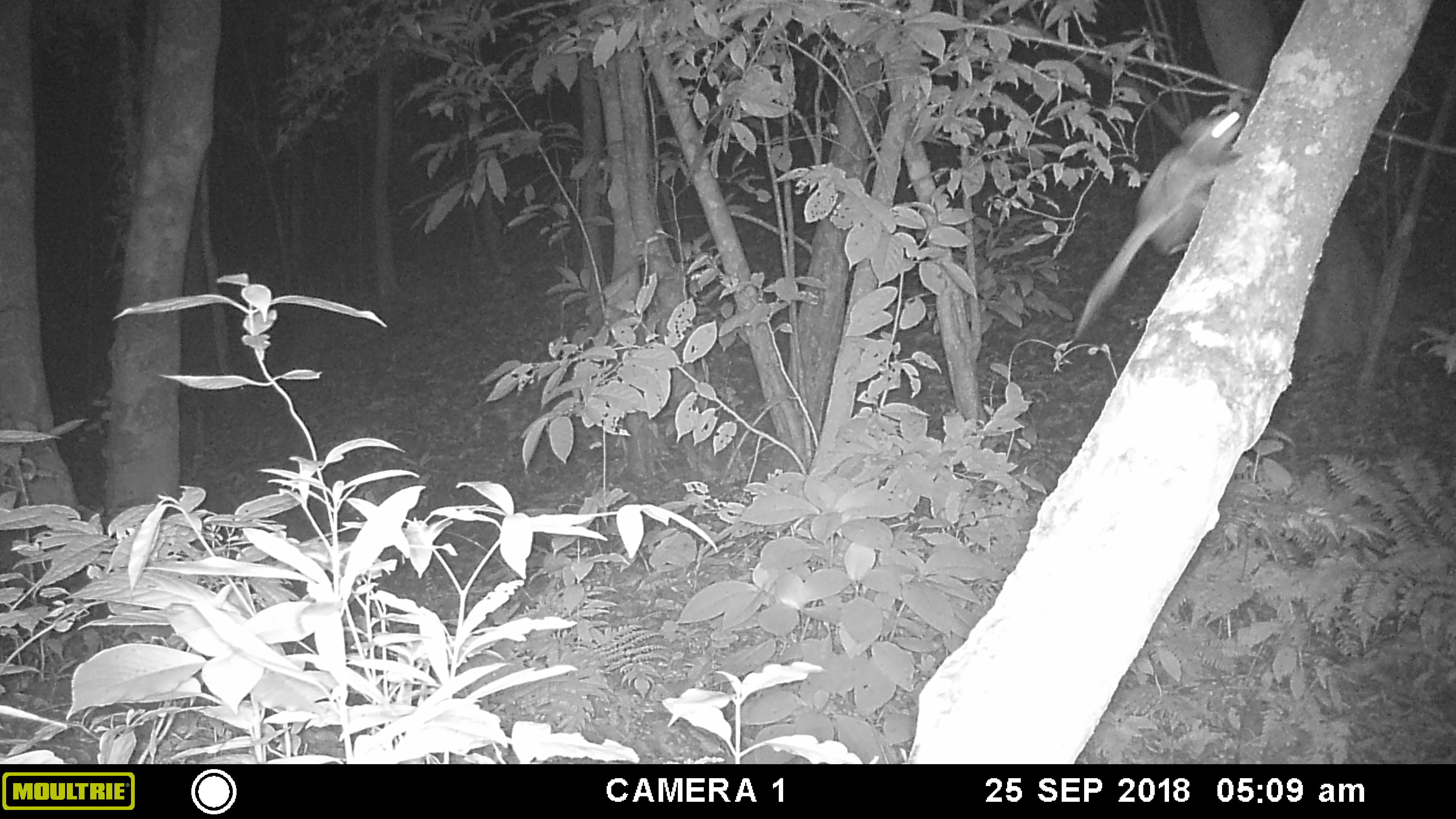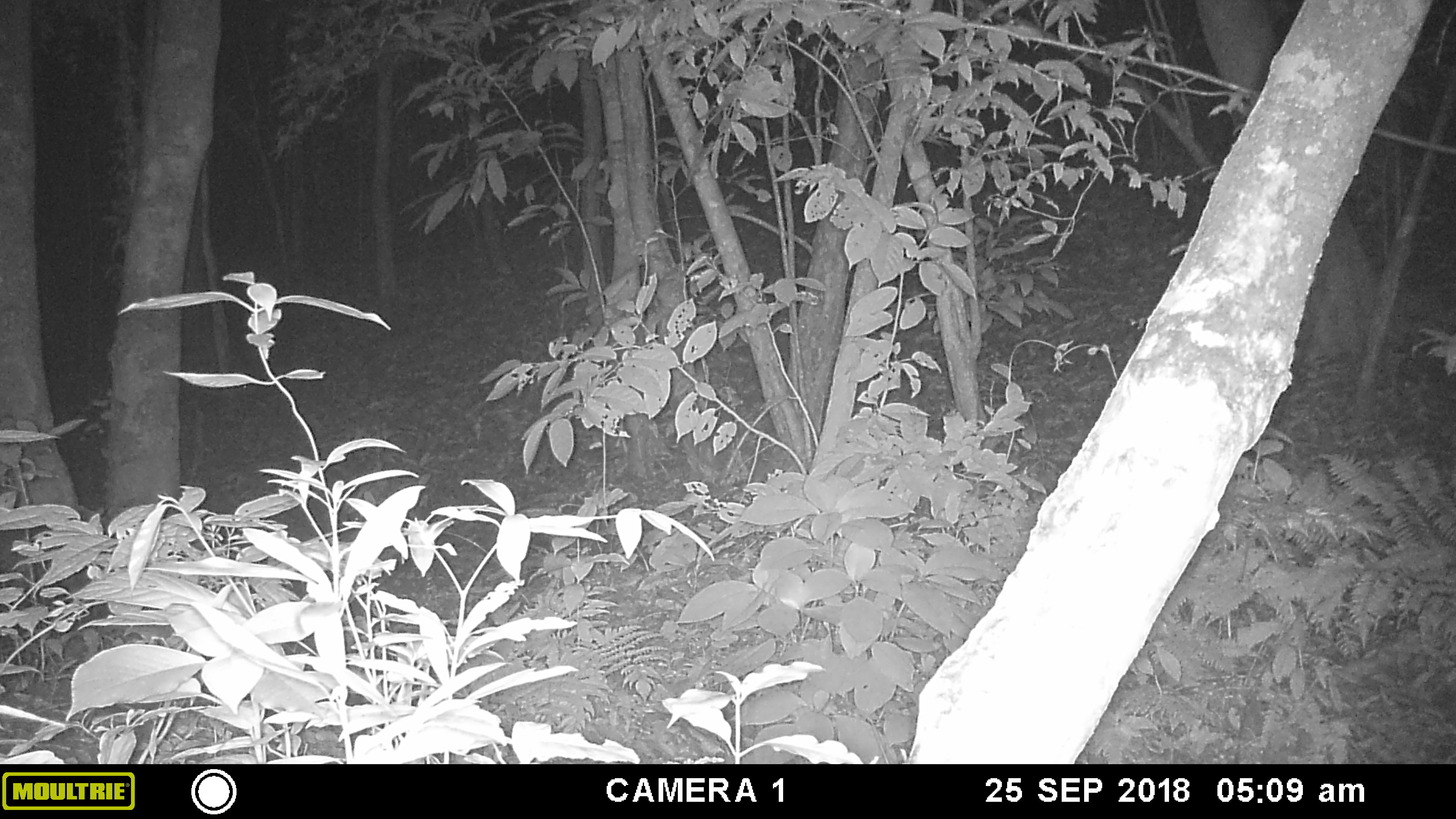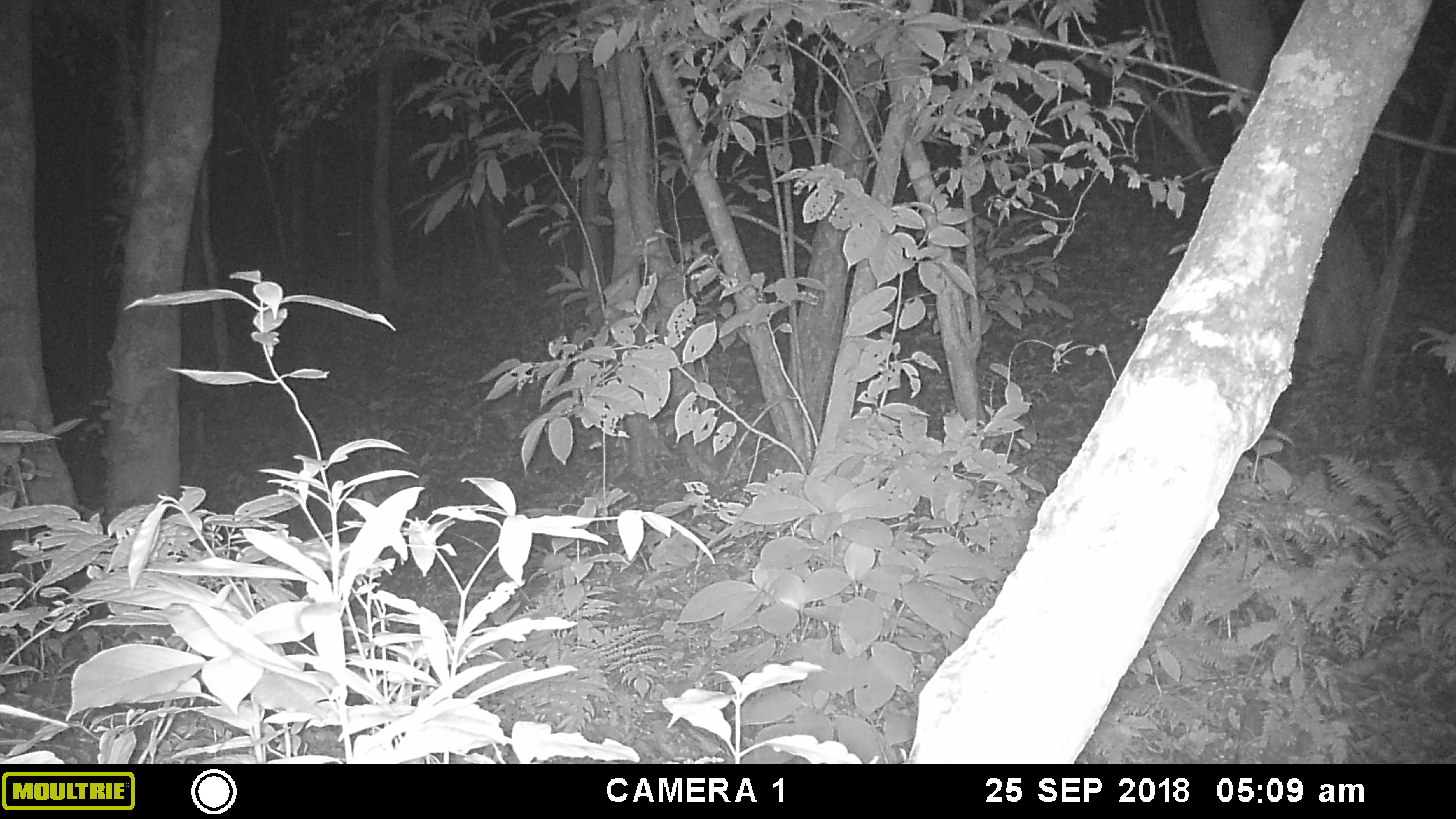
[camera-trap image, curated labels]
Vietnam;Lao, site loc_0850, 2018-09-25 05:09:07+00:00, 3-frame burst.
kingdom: Animalia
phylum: Chordata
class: Mammalia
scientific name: Mammalia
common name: mammal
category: unidentified small mammal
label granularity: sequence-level